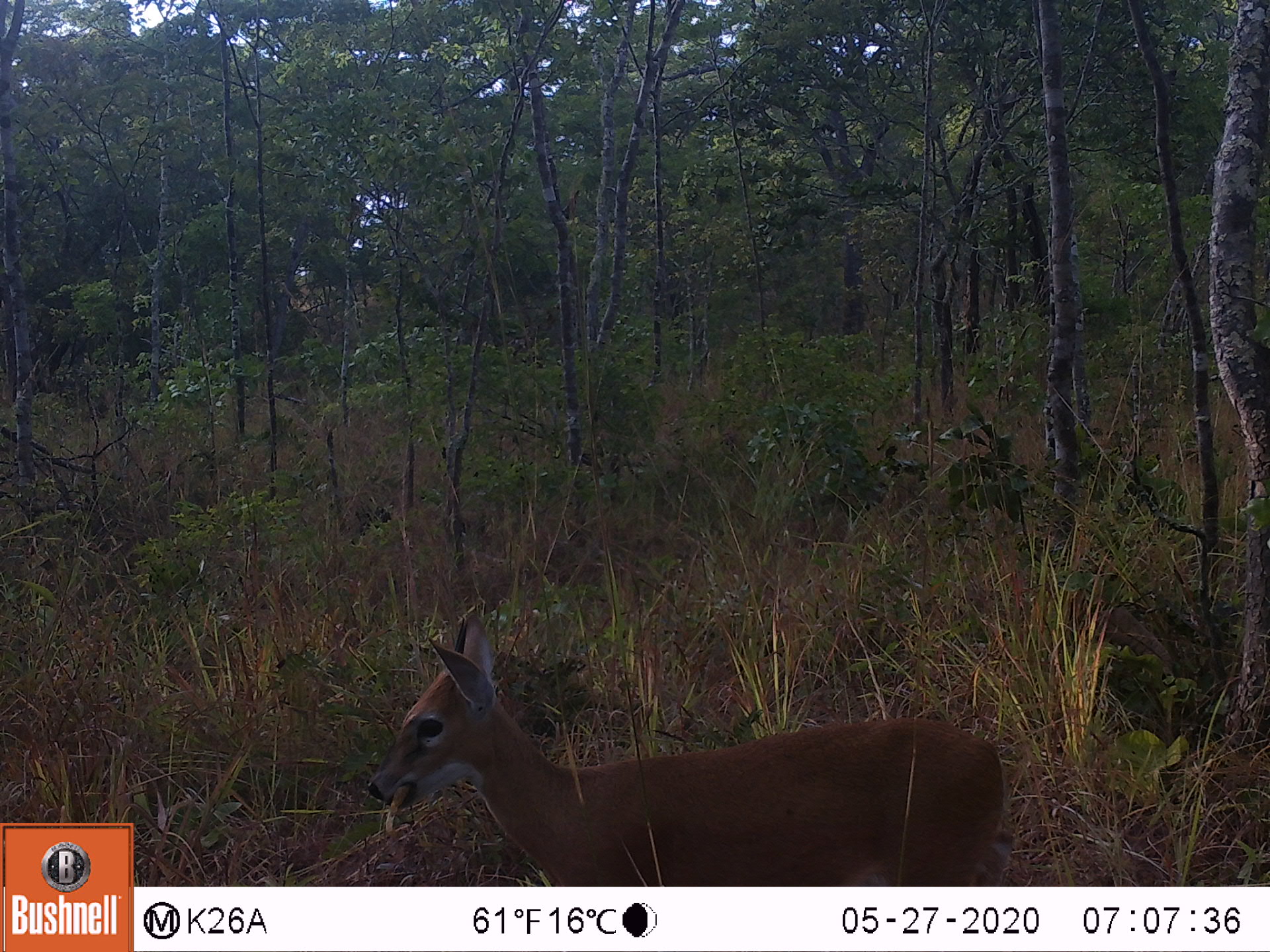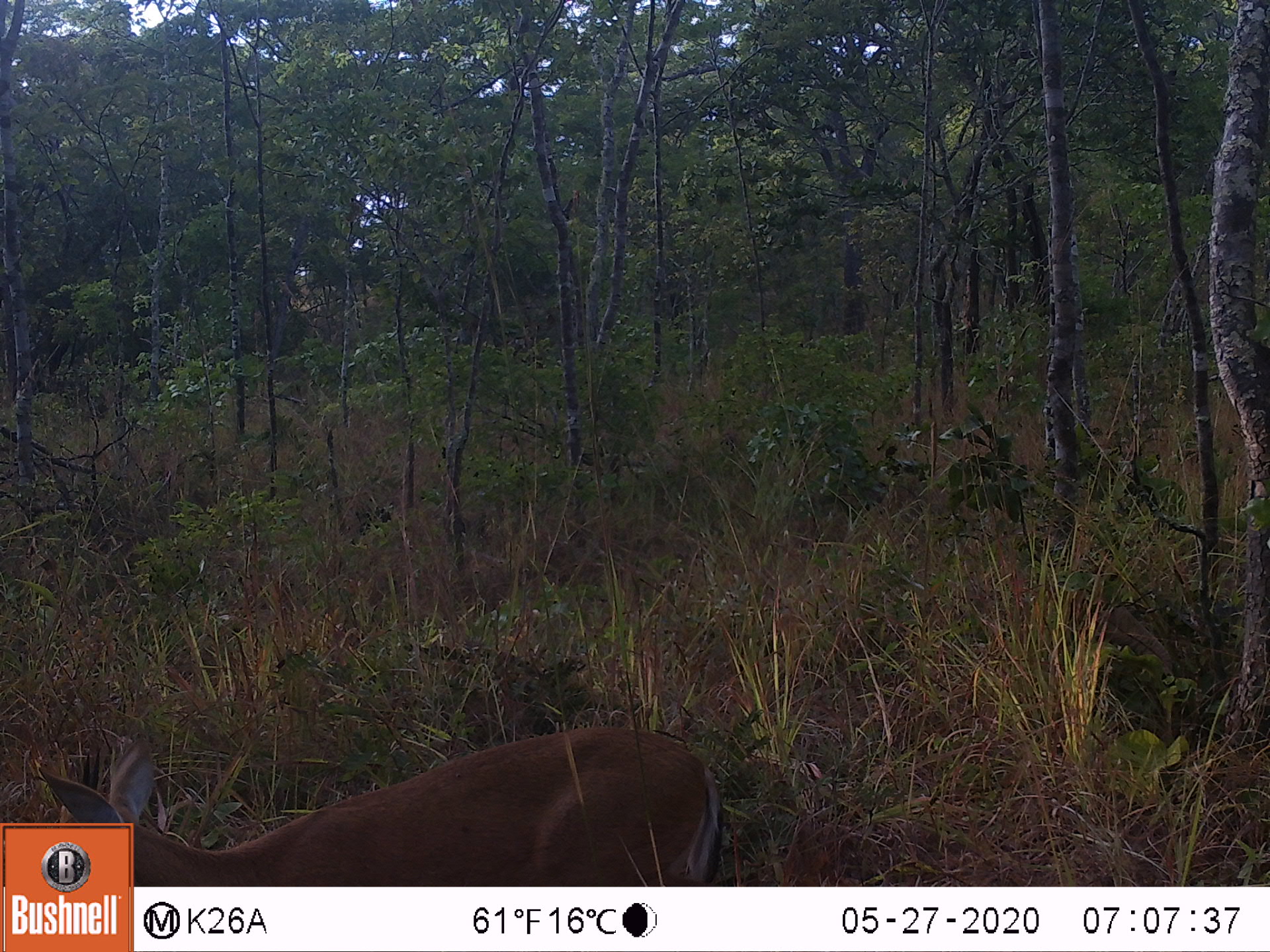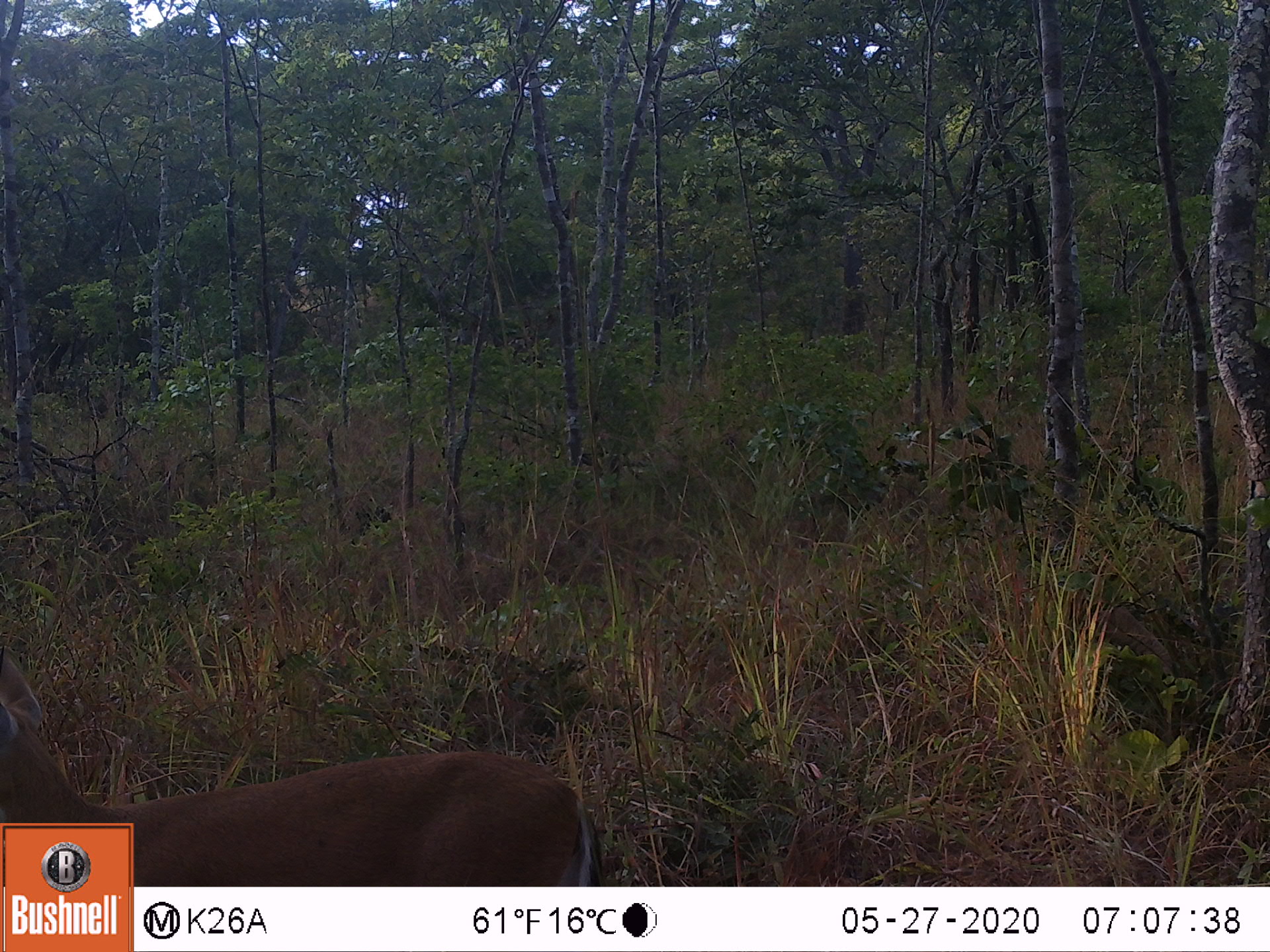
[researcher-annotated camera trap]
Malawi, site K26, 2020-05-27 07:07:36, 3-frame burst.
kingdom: Animalia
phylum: Chordata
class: Mammalia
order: Artiodactyla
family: Bovidae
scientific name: Antilopinae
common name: small antelope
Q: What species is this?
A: Small antelope (Antilopinae).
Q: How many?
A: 1.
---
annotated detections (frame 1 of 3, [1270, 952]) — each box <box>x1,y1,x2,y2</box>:
small antelope: <box>369,625,1009,876</box>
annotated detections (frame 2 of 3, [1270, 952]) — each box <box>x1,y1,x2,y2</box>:
small antelope: <box>3,730,736,819</box>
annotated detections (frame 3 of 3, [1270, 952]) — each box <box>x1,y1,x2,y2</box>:
small antelope: <box>2,642,598,817</box>